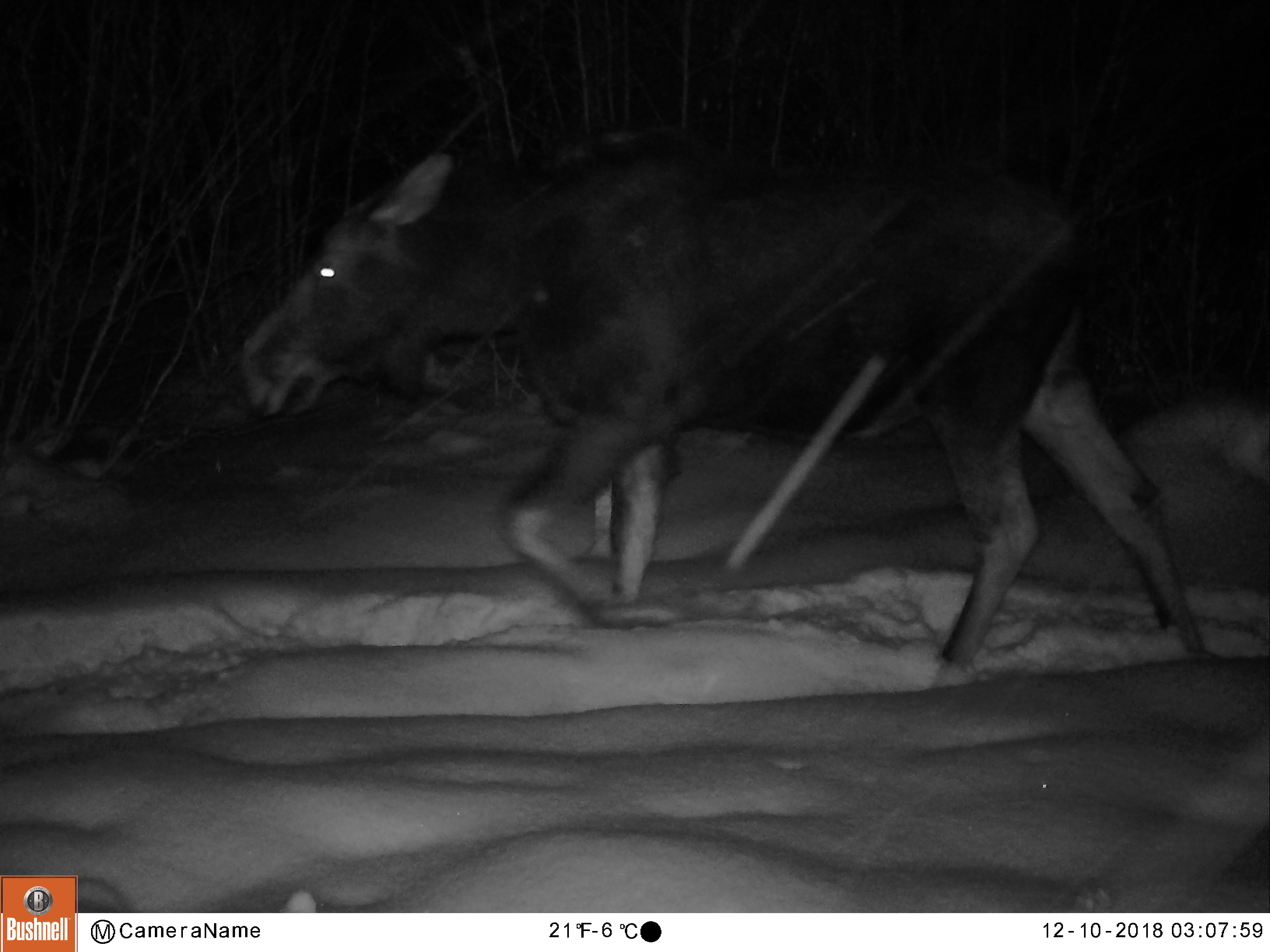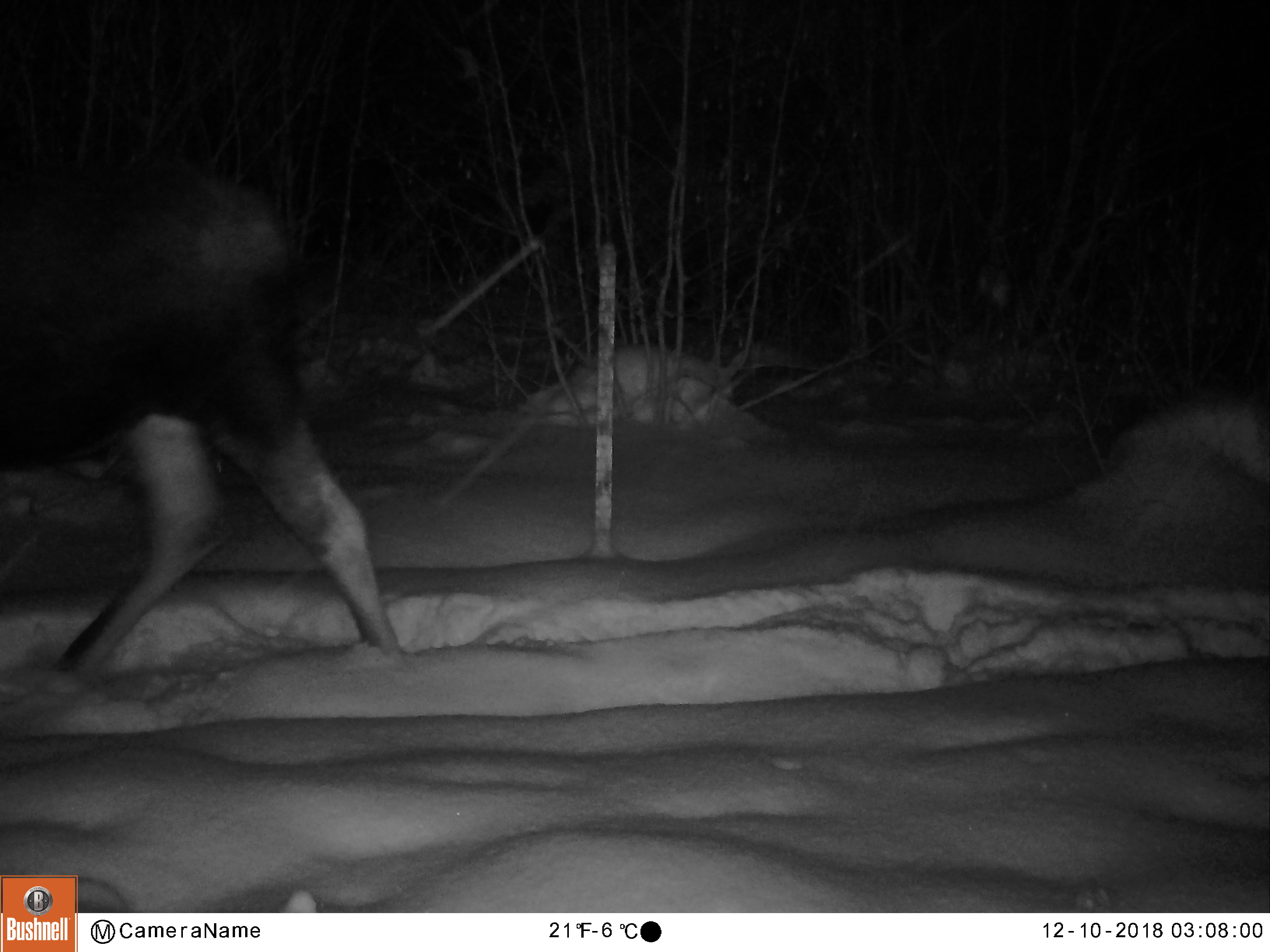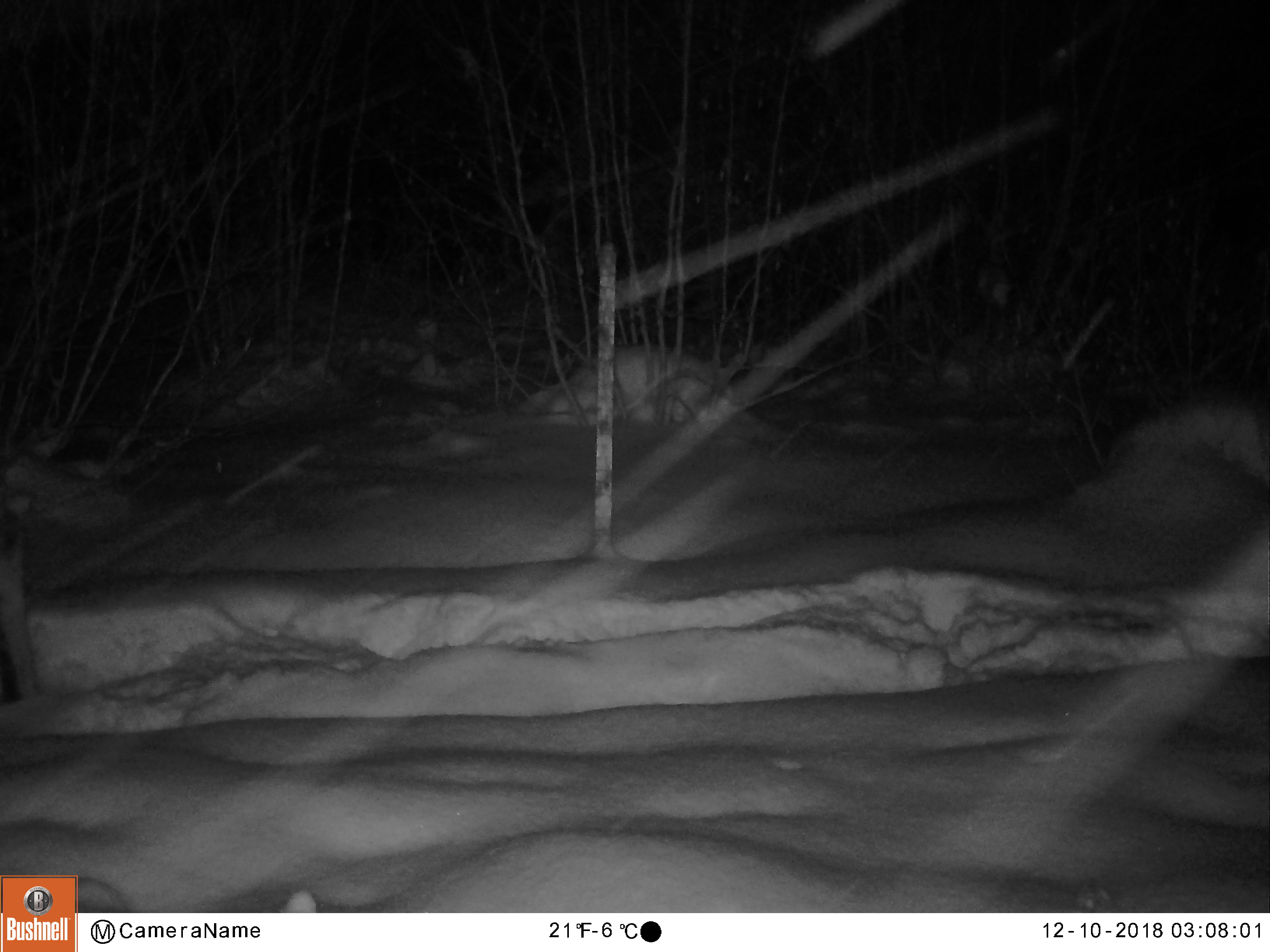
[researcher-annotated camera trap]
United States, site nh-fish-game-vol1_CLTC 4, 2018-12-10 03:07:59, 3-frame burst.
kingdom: Animalia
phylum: Chordata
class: Mammalia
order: Artiodactyla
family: Cervidae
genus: Alces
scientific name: Alces alces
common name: moose